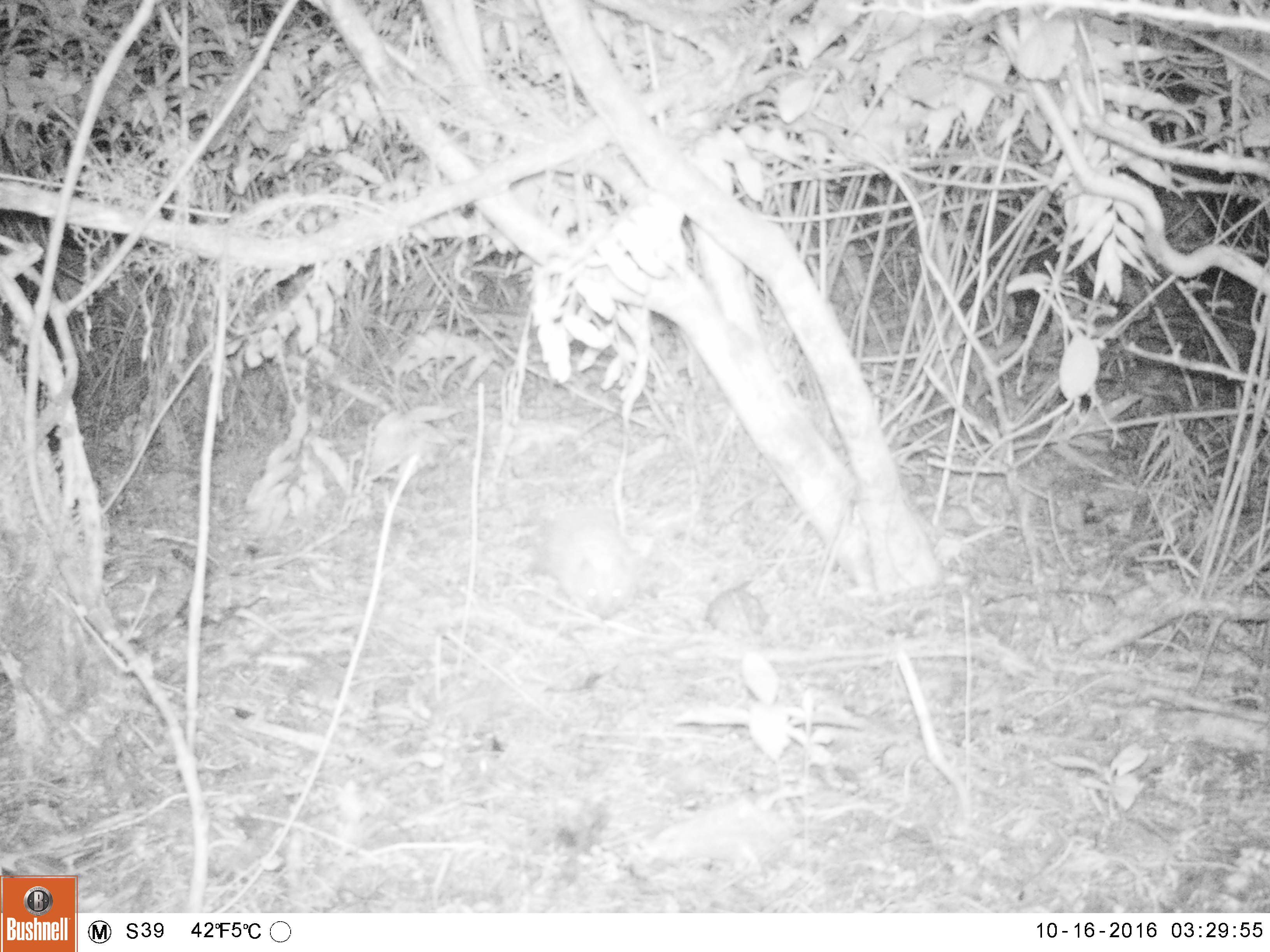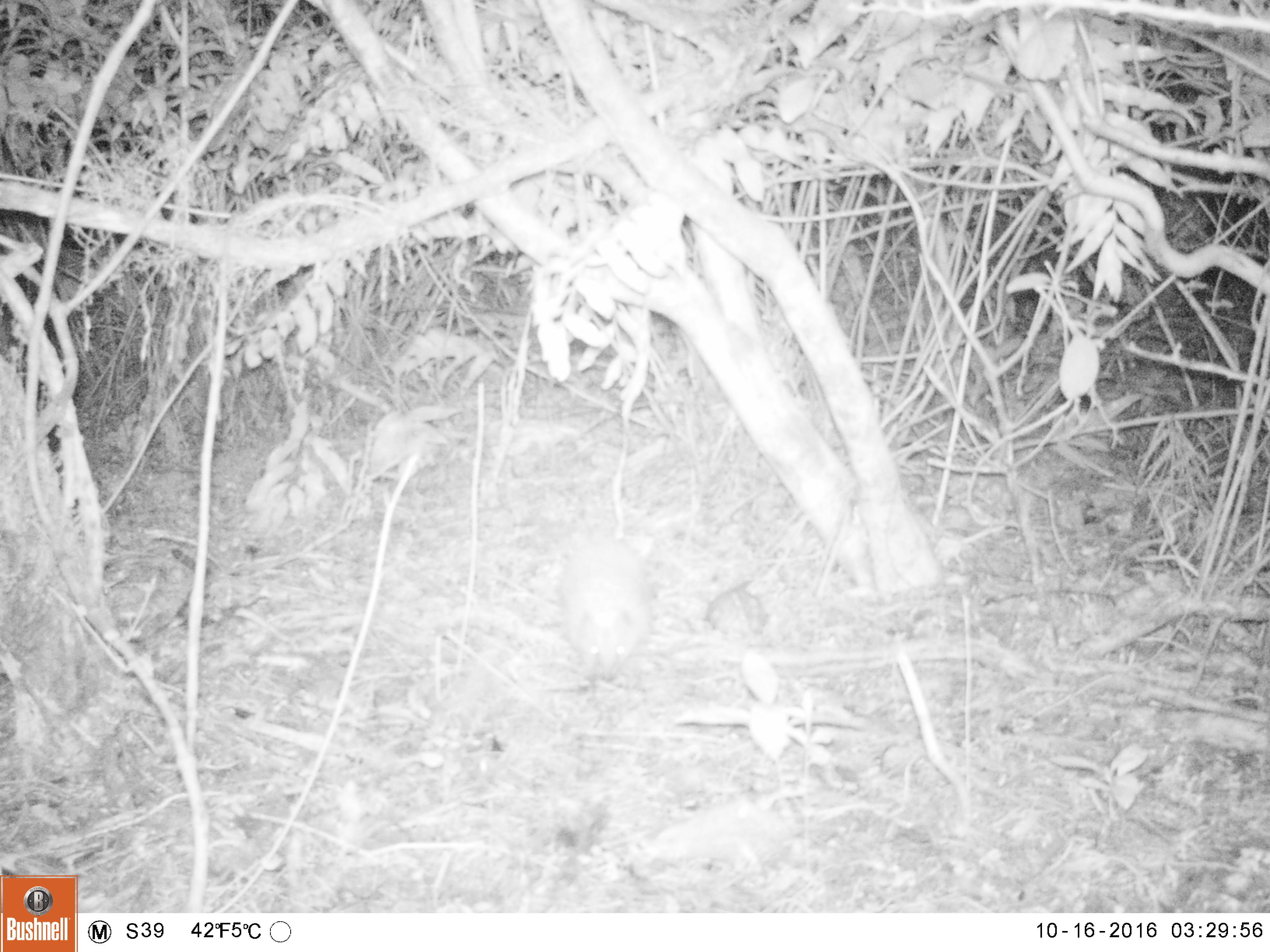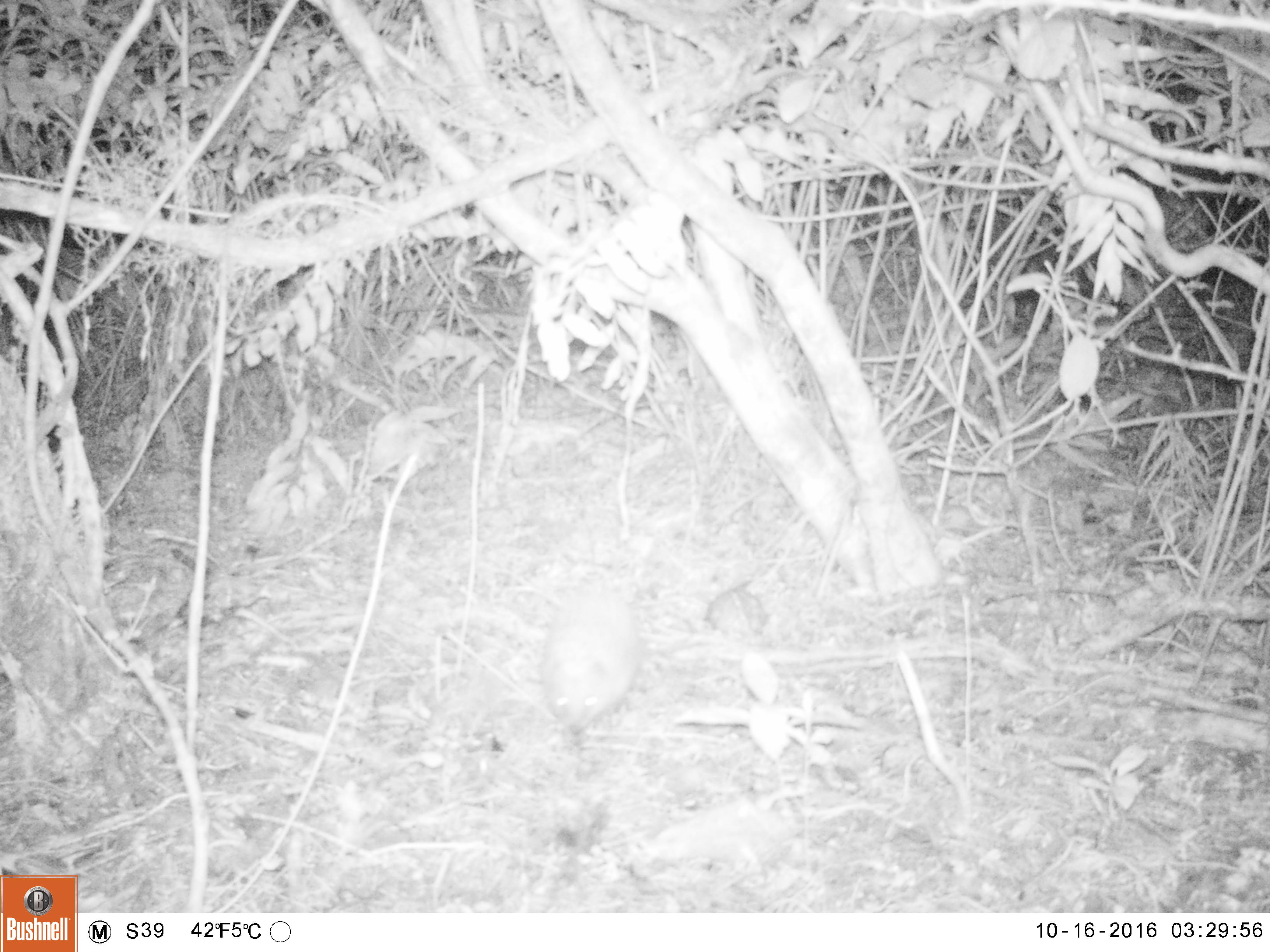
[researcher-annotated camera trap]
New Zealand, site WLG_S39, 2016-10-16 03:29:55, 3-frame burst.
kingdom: Animalia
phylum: Chordata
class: Mammalia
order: Eulipotyphla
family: Erinaceidae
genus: Erinaceus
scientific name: Erinaceus europaeus europaeus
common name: european hedgehog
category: hedgehog